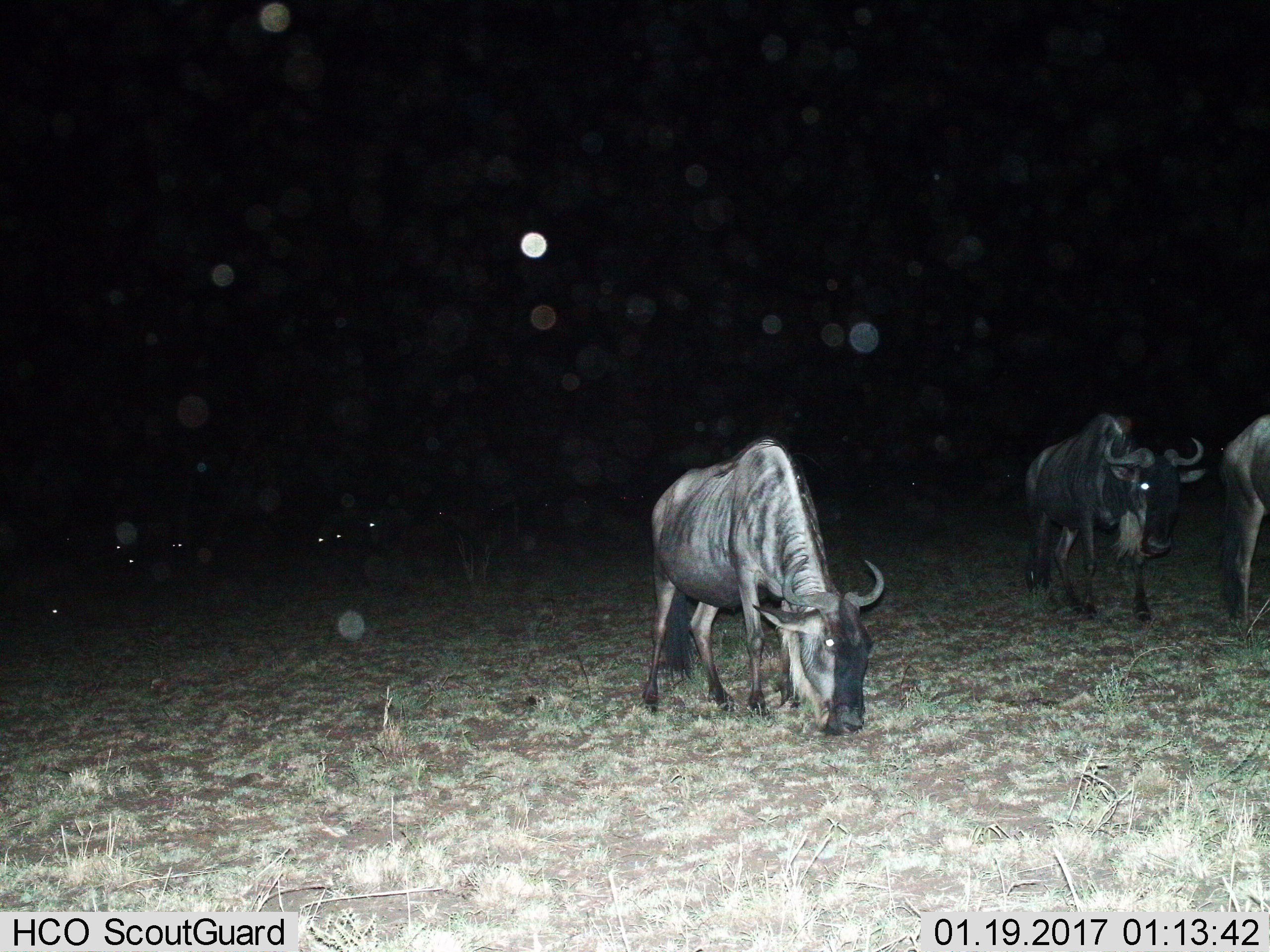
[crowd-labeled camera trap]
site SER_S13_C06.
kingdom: Animalia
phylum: Chordata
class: Mammalia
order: Artiodactyla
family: Bovidae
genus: Connochaetes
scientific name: Connochaetes taurinus taurinus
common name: blue wildebeest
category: wildebeestblue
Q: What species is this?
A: Wildebeestblue (blue wildebeest) (Connochaetes taurinus taurinus).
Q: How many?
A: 3.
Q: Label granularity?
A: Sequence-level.